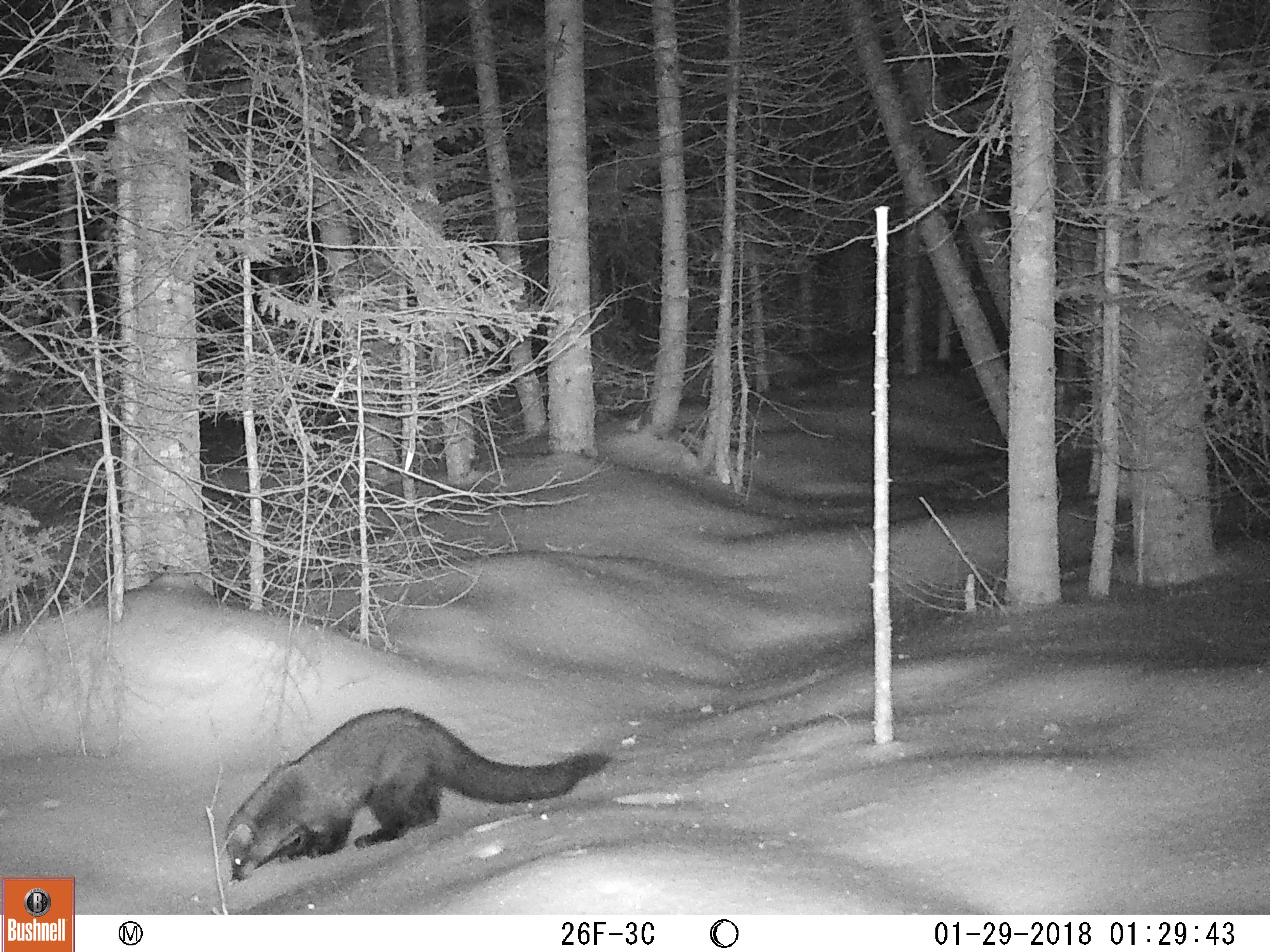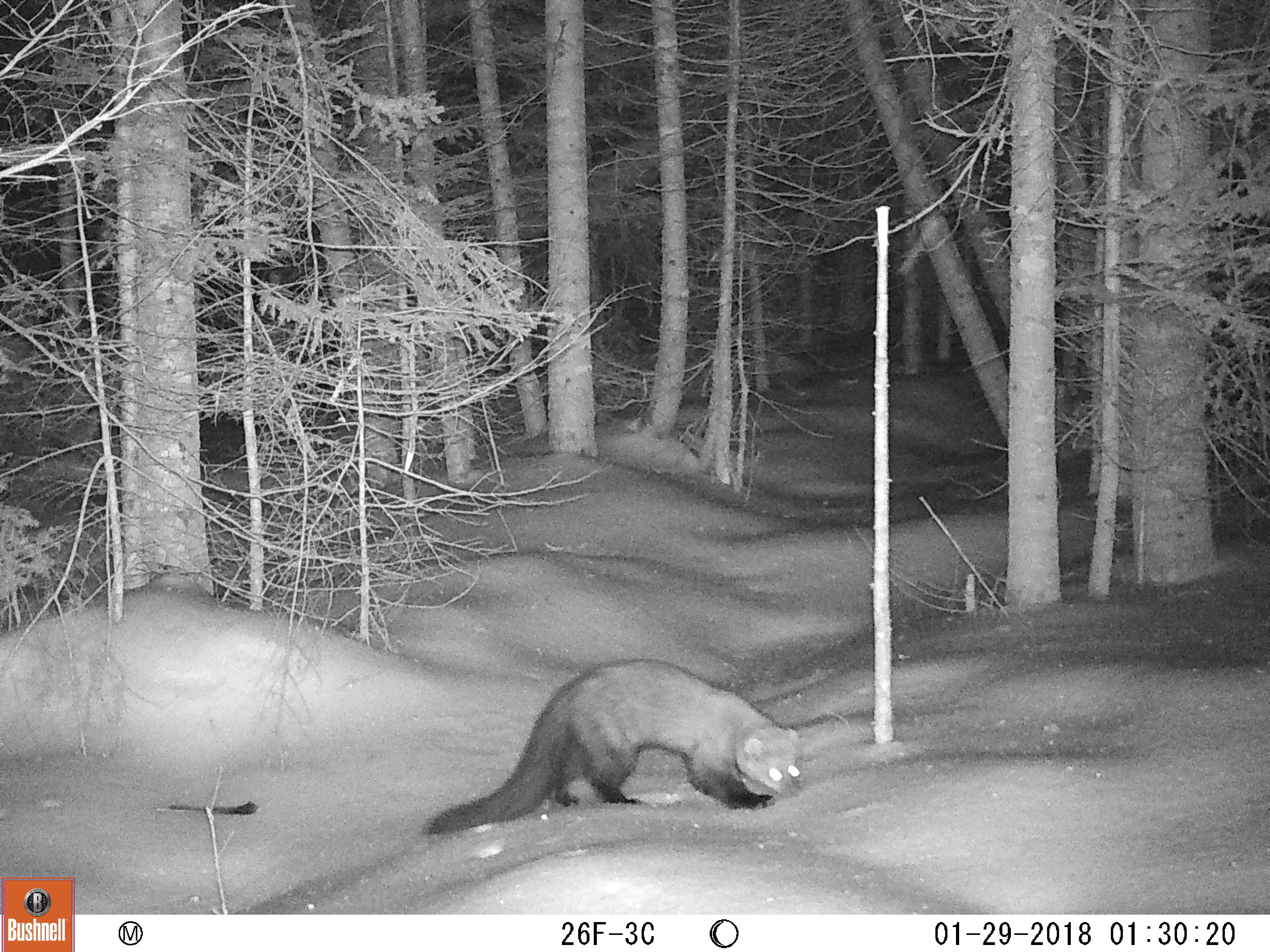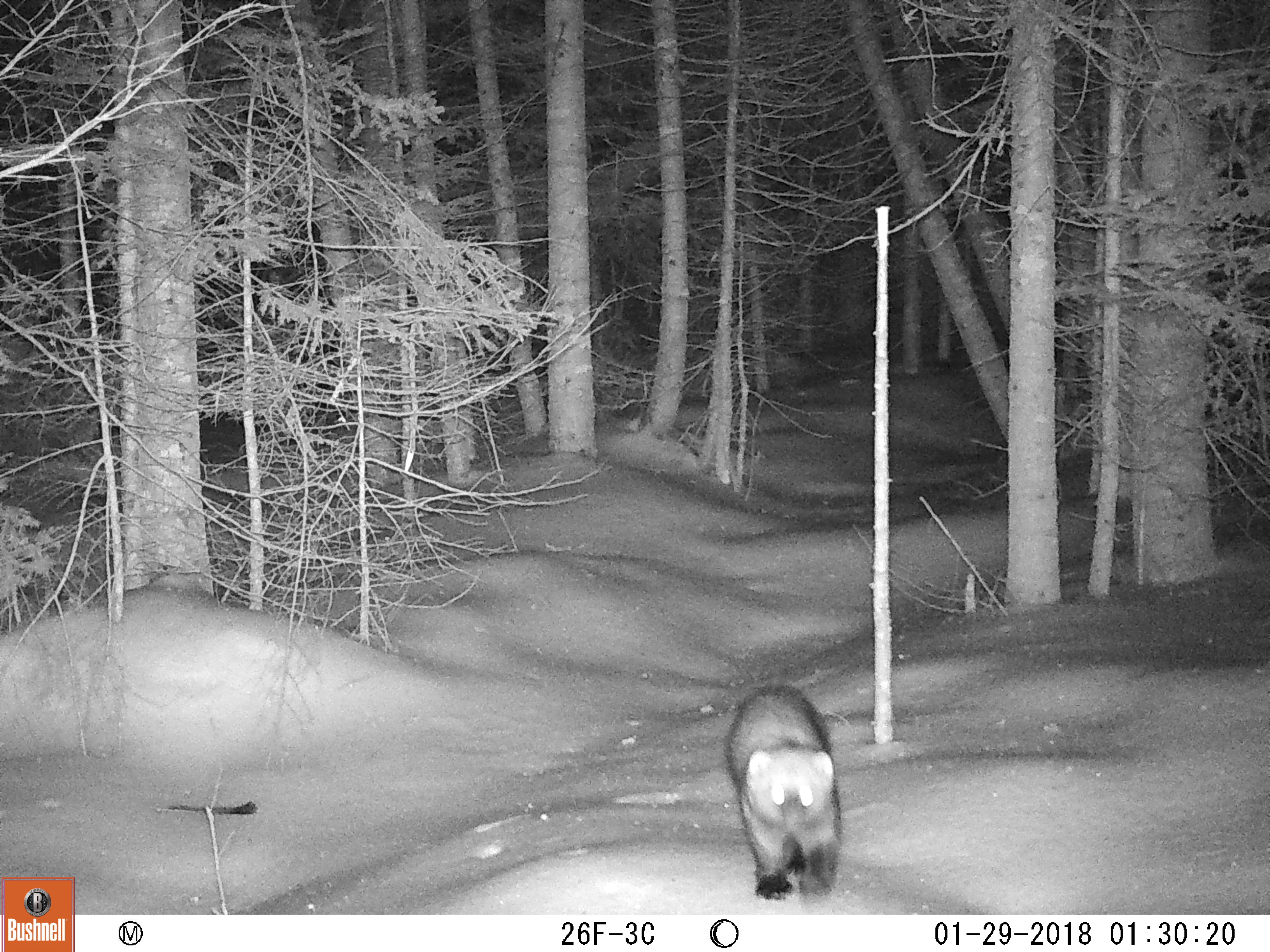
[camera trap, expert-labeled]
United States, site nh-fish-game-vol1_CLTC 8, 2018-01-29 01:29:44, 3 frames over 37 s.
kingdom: Animalia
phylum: Chordata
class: Mammalia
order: Carnivora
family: Mustelidae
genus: Pekania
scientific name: Pekania pennanti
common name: fisher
Fisher (Pekania pennanti).